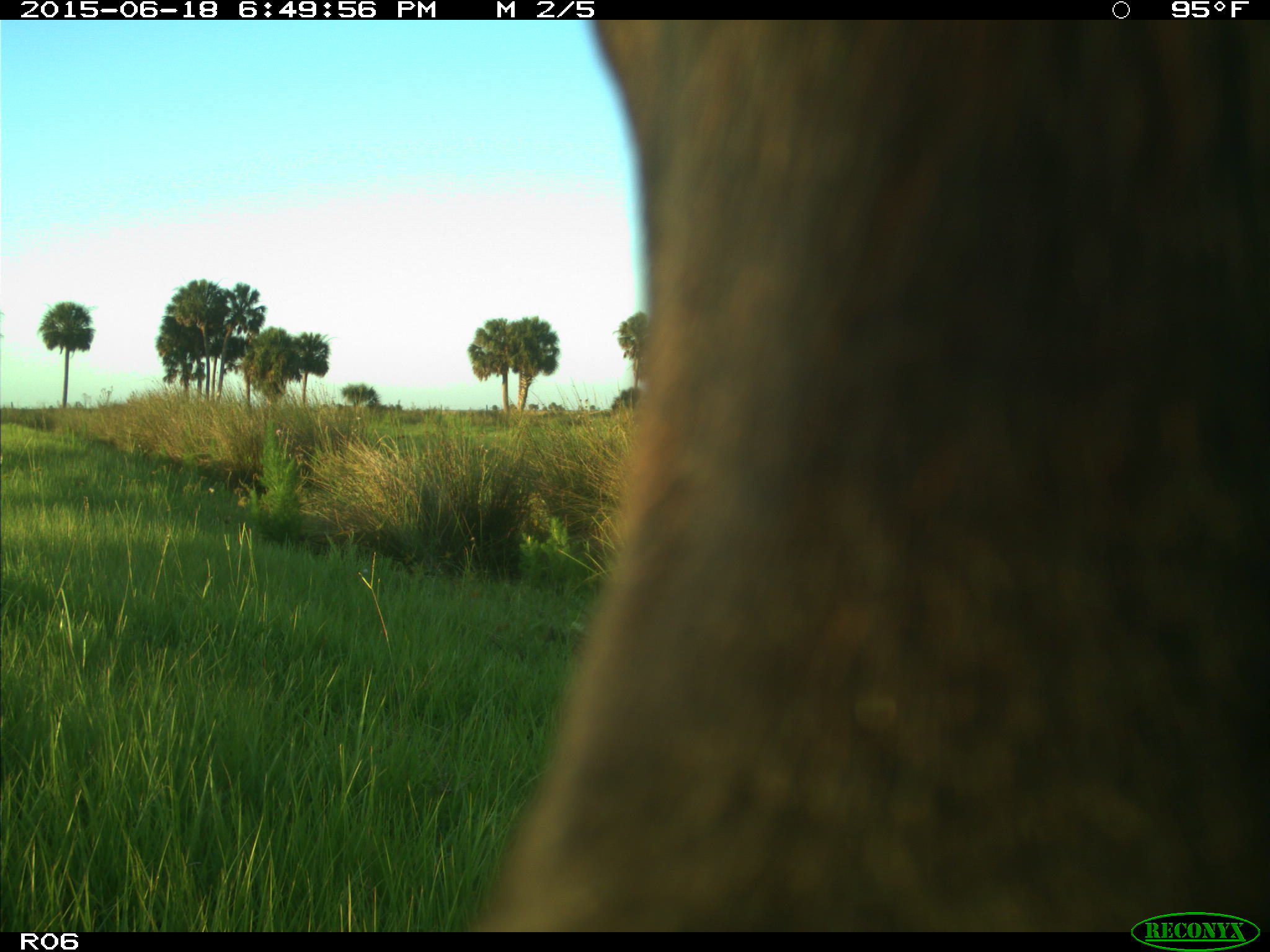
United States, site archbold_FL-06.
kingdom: Animalia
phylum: Chordata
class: Mammalia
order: Artiodactyla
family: Bovidae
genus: Bos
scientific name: Bos taurus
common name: domestic cow